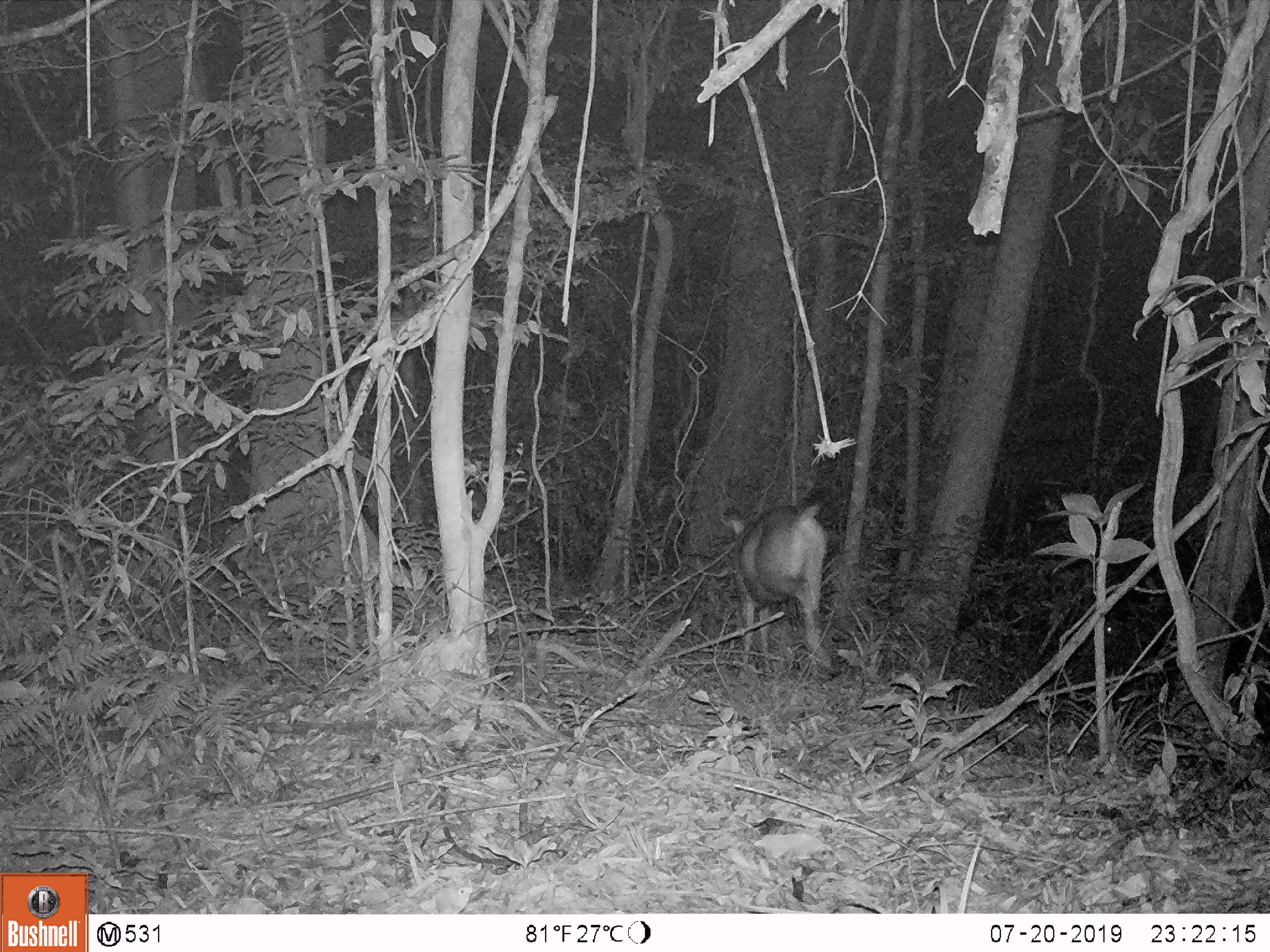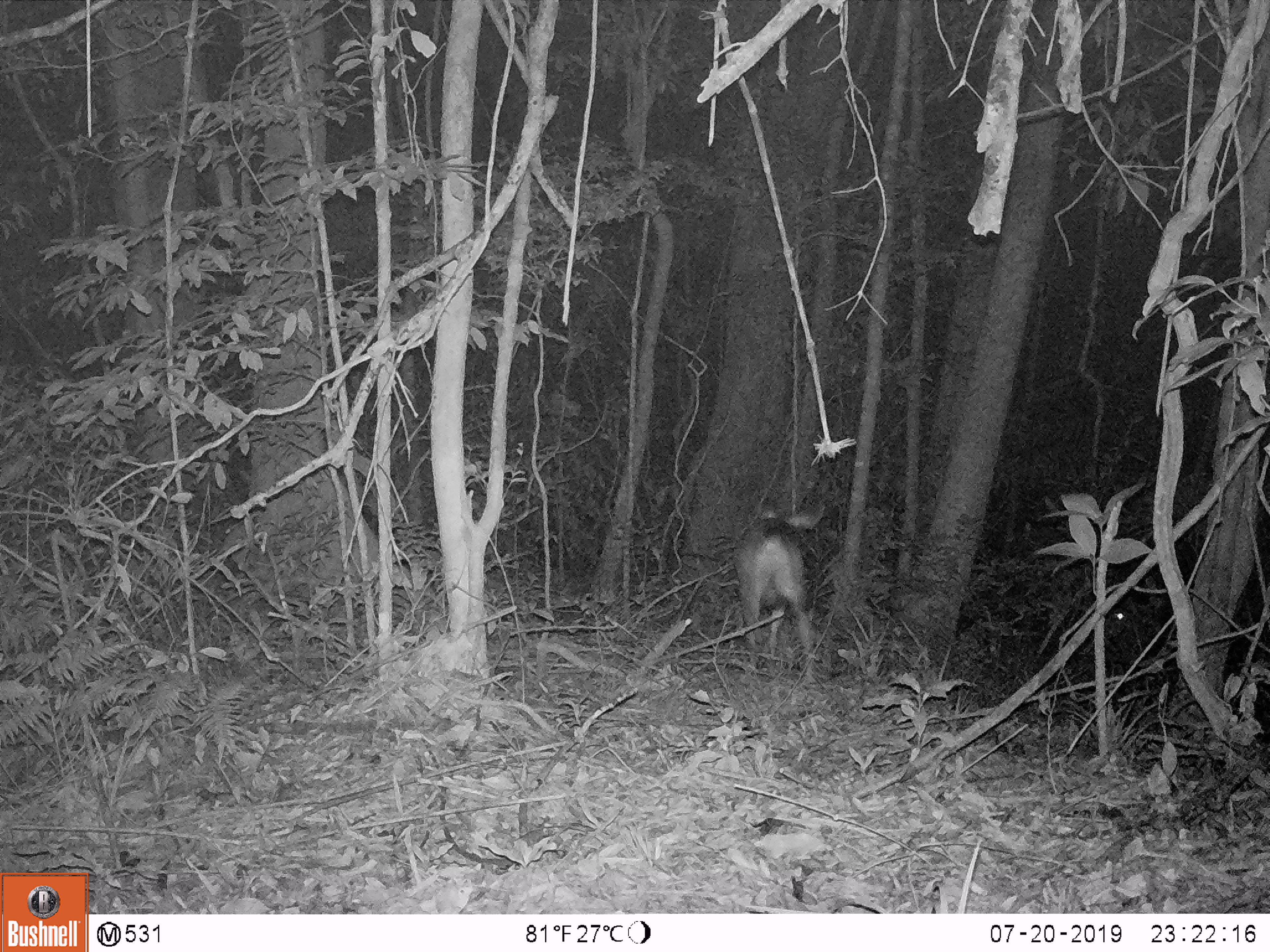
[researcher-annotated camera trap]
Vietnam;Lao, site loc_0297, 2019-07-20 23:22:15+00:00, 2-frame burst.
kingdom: Animalia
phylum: Chordata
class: Mammalia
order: Artiodactyla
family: Cervidae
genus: Rusa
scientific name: Rusa unicolor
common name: sambar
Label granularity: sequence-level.